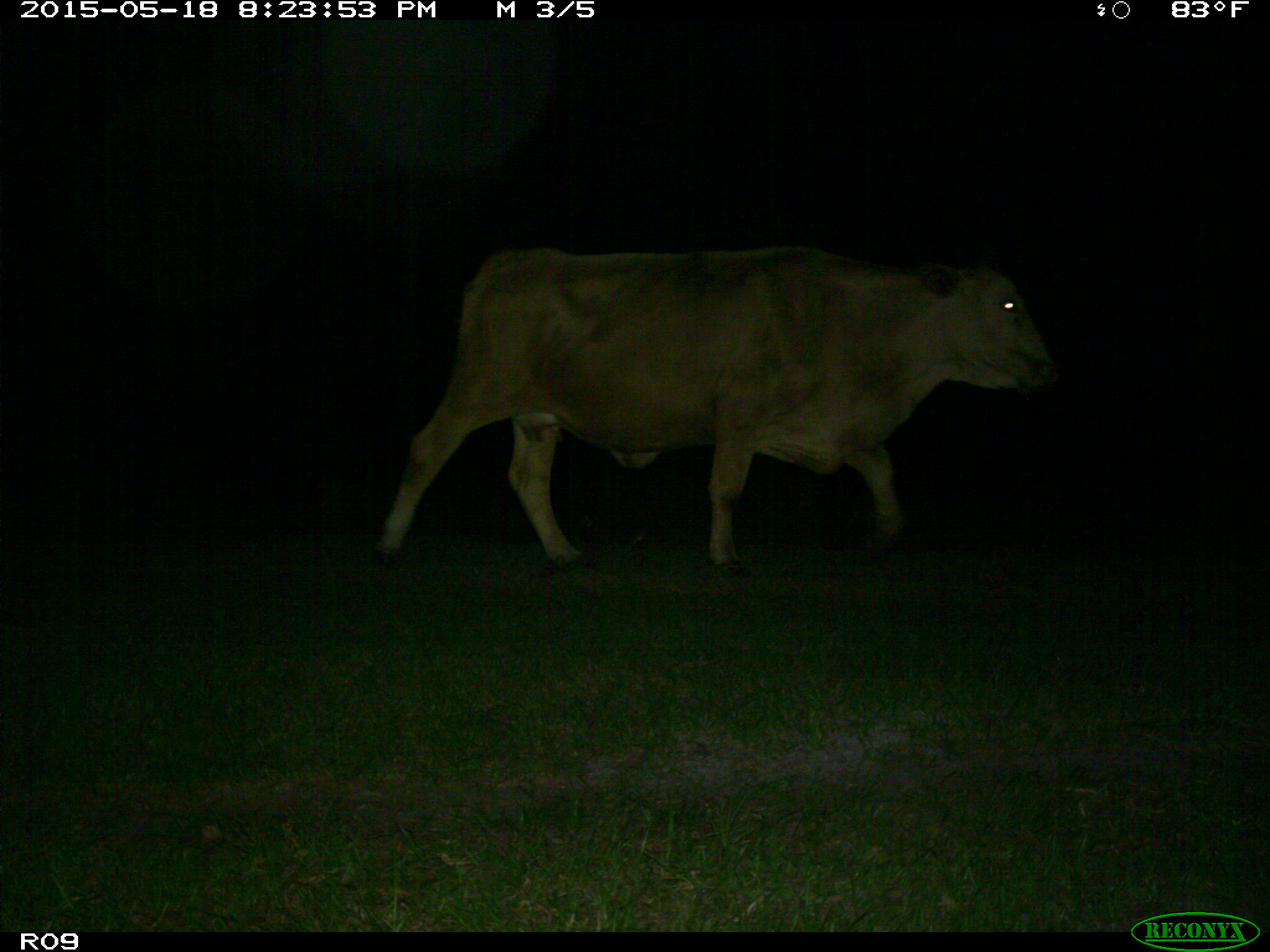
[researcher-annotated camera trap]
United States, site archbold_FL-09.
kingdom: Animalia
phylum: Chordata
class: Mammalia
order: Artiodactyla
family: Bovidae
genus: Bos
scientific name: Bos taurus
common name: domestic cow